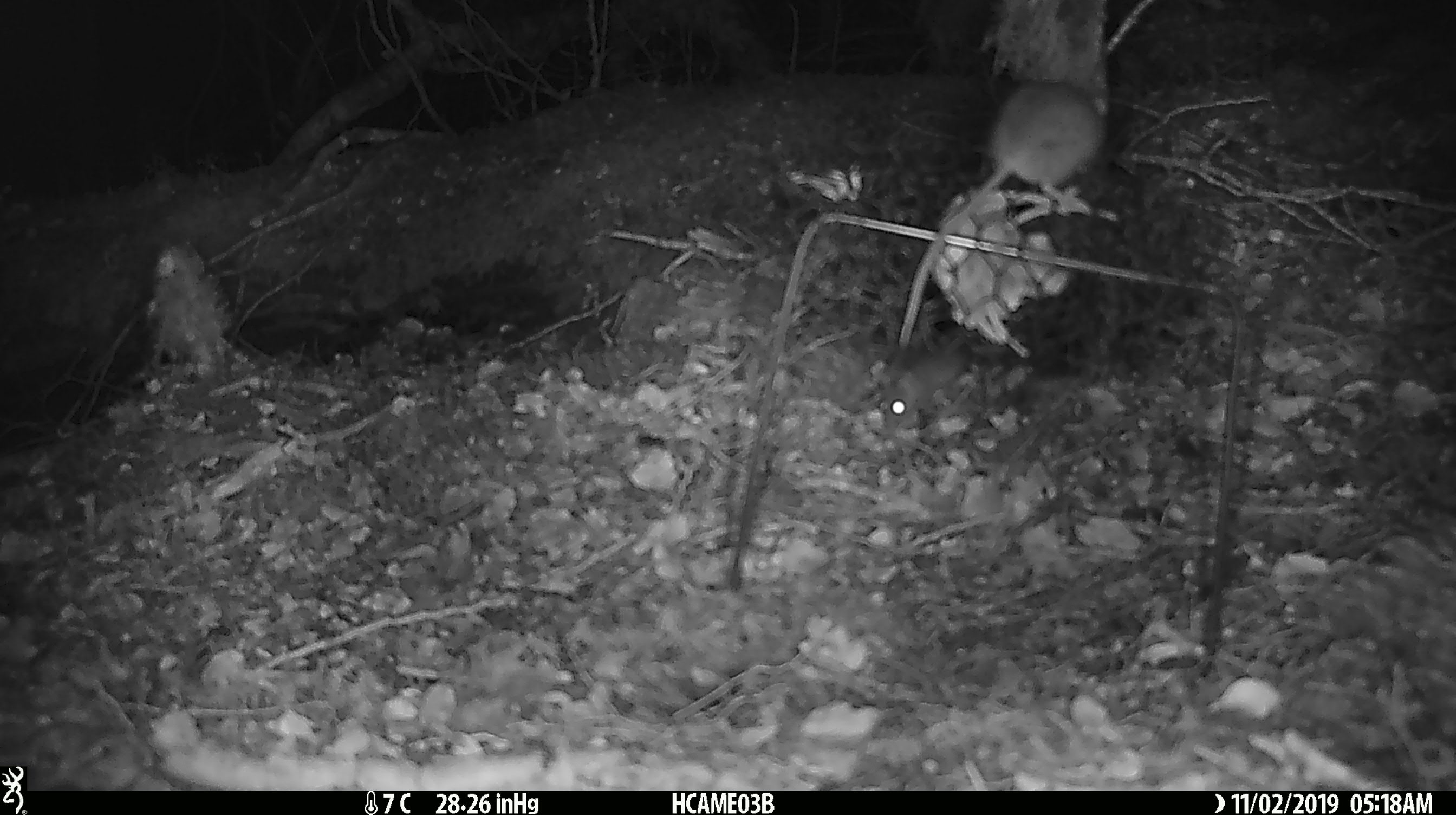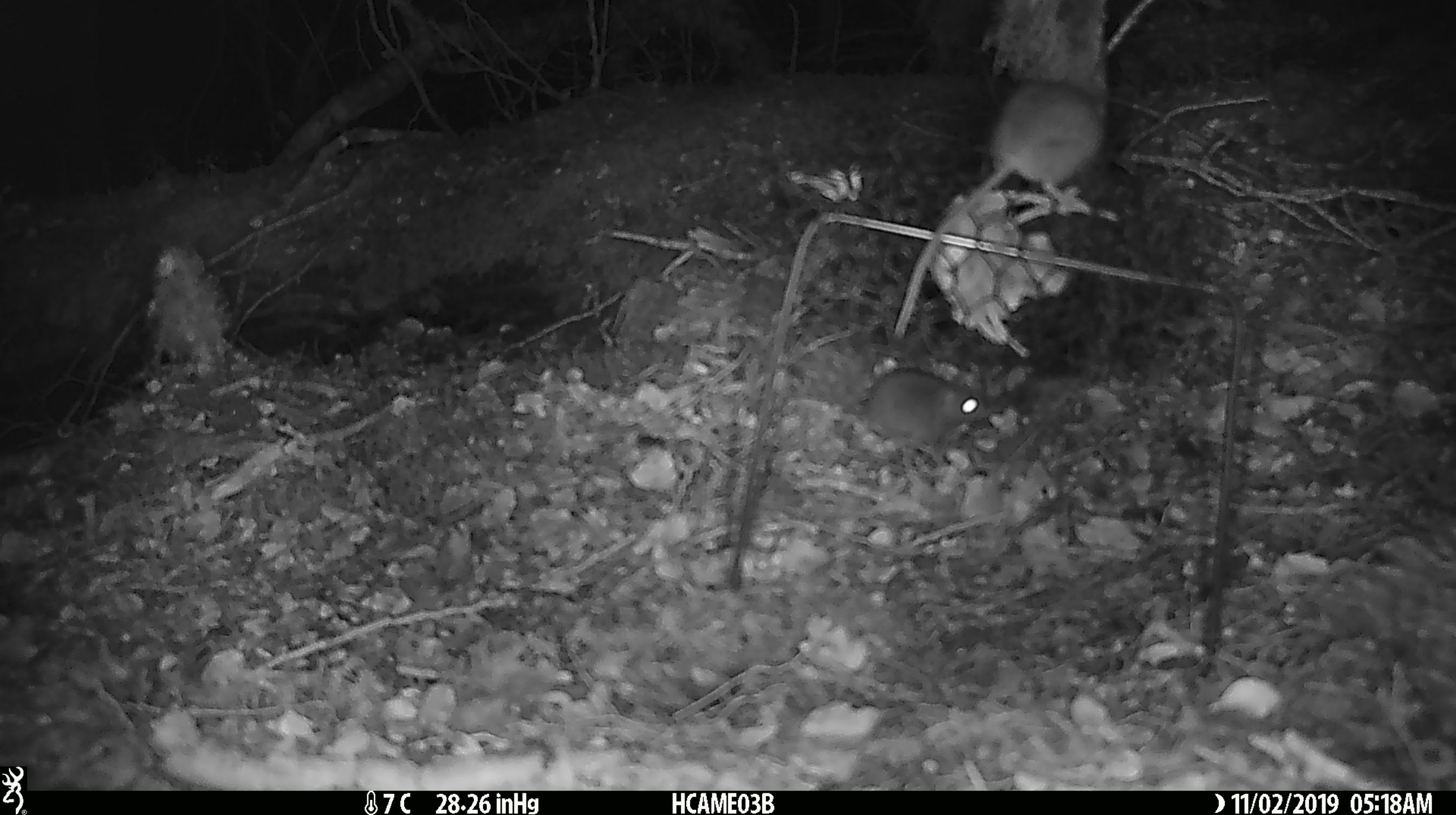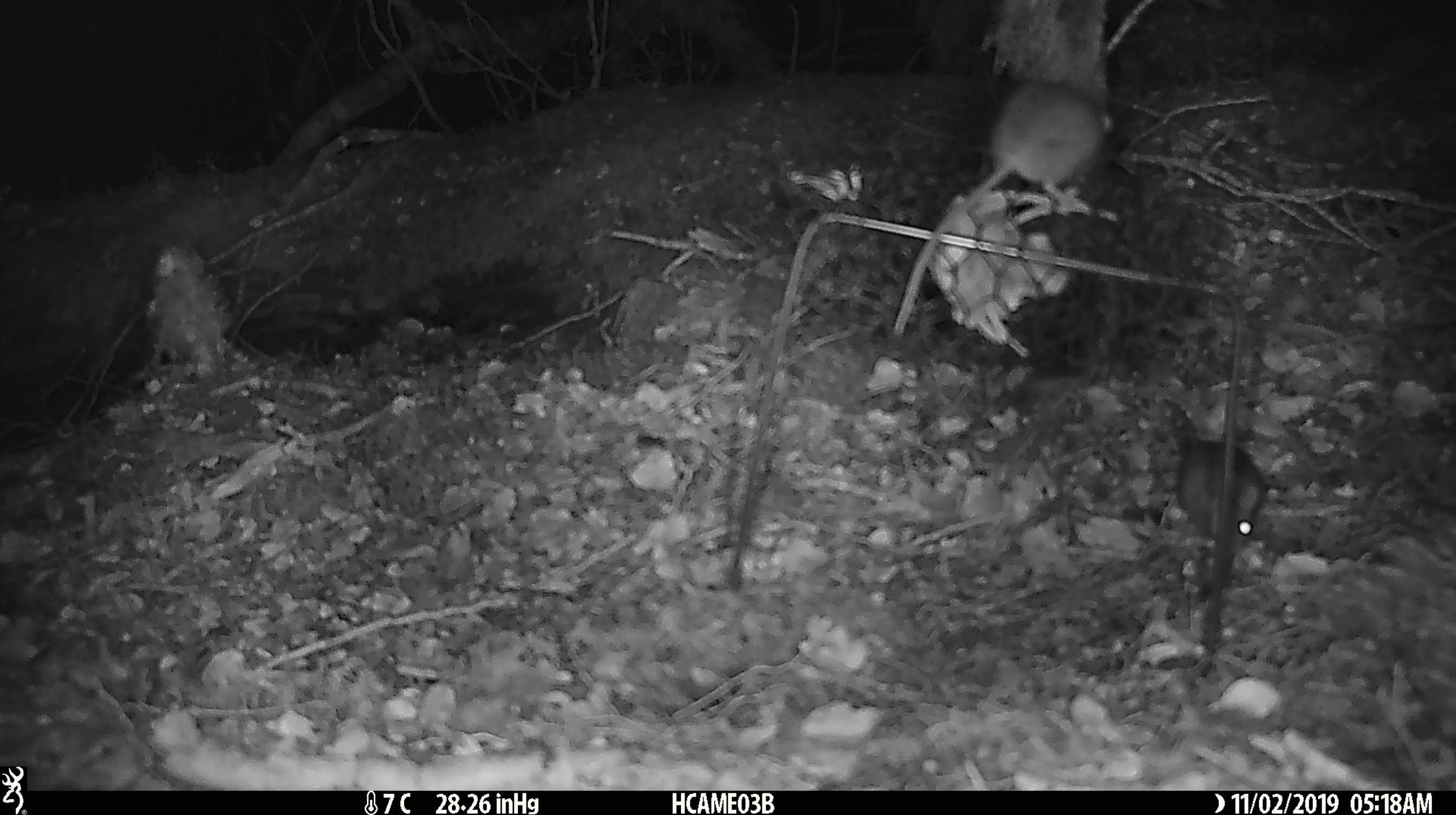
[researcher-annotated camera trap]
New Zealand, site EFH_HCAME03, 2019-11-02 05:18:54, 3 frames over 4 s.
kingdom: Animalia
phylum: Chordata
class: Mammalia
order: Rodentia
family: Muridae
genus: Mus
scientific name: Mus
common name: mouse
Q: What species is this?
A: Mouse (Mus).